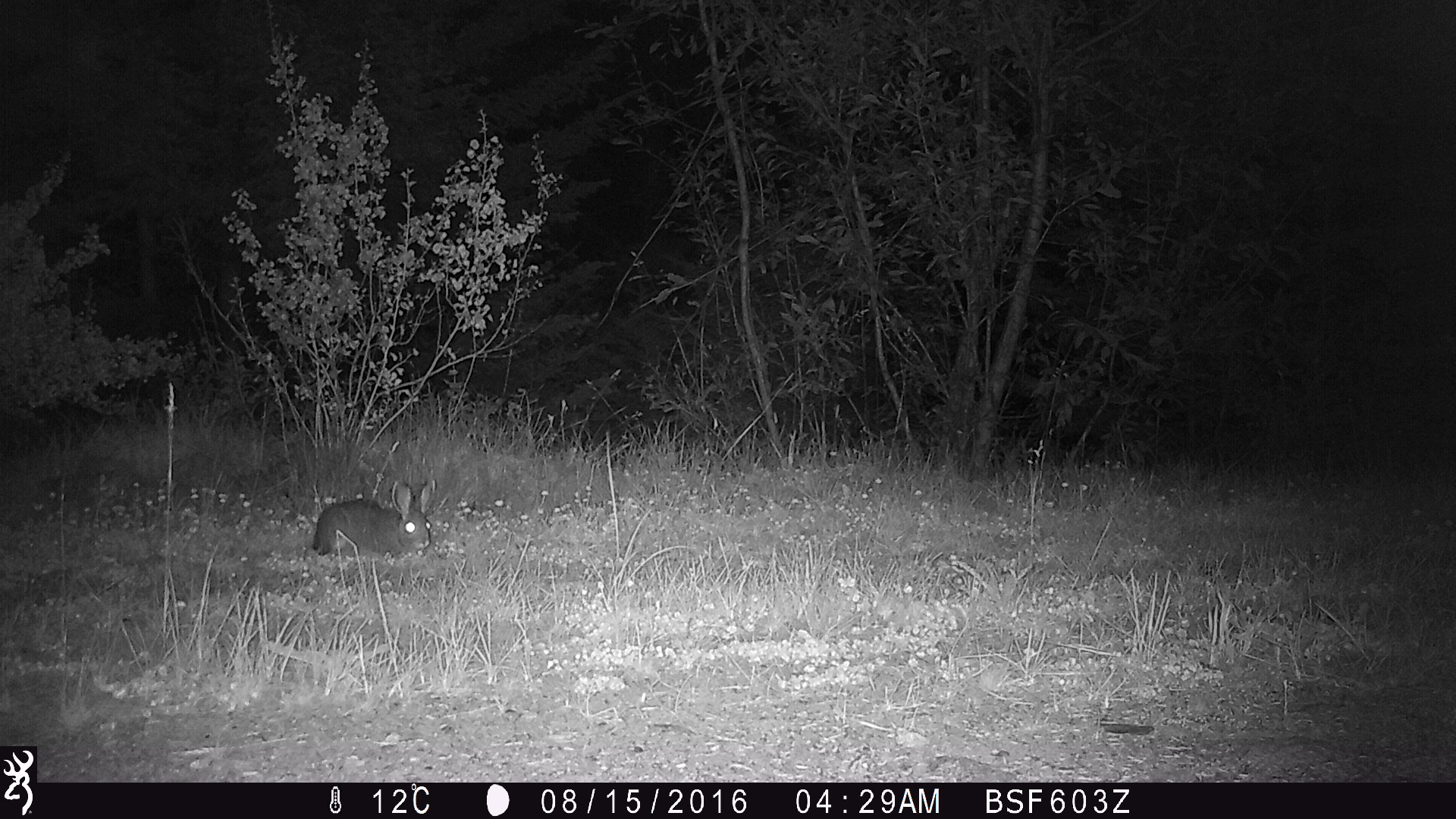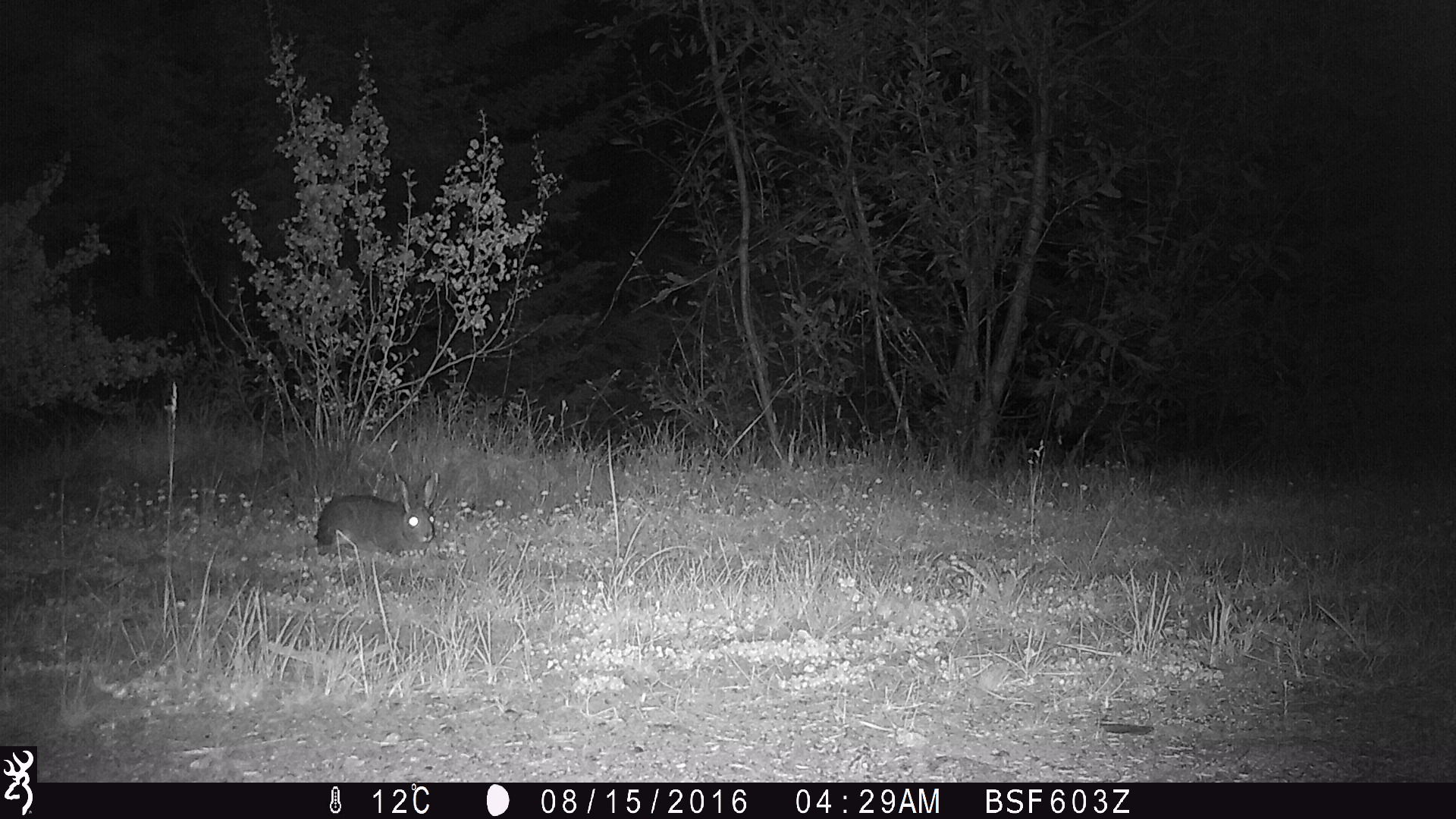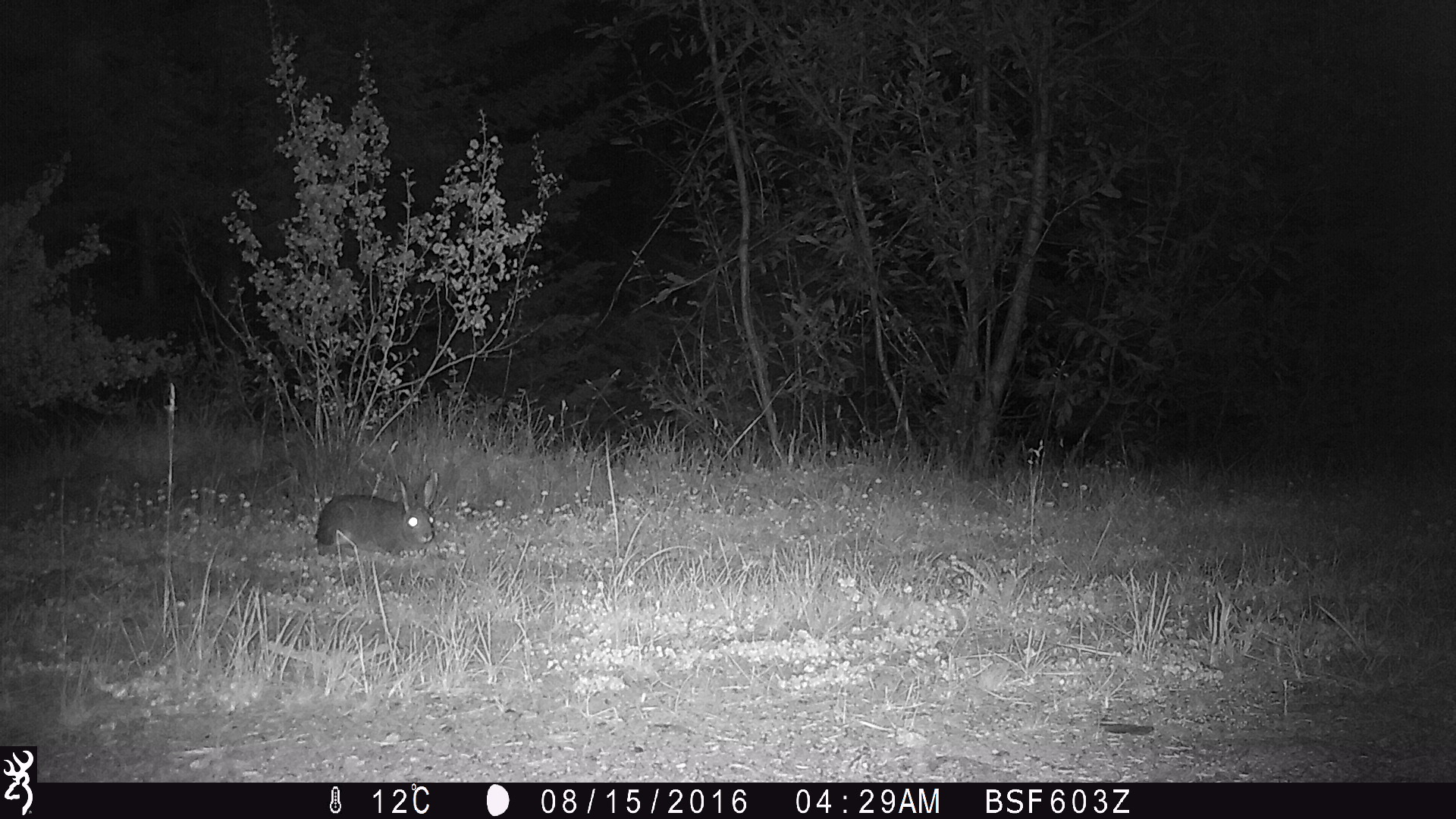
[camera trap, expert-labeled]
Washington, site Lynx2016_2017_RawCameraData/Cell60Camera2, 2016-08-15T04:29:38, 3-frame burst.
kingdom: Animalia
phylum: Chordata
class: Mammalia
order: Lagomorpha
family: Leporidae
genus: Lepus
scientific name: Lepus americanus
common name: snowshoe hare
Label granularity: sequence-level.